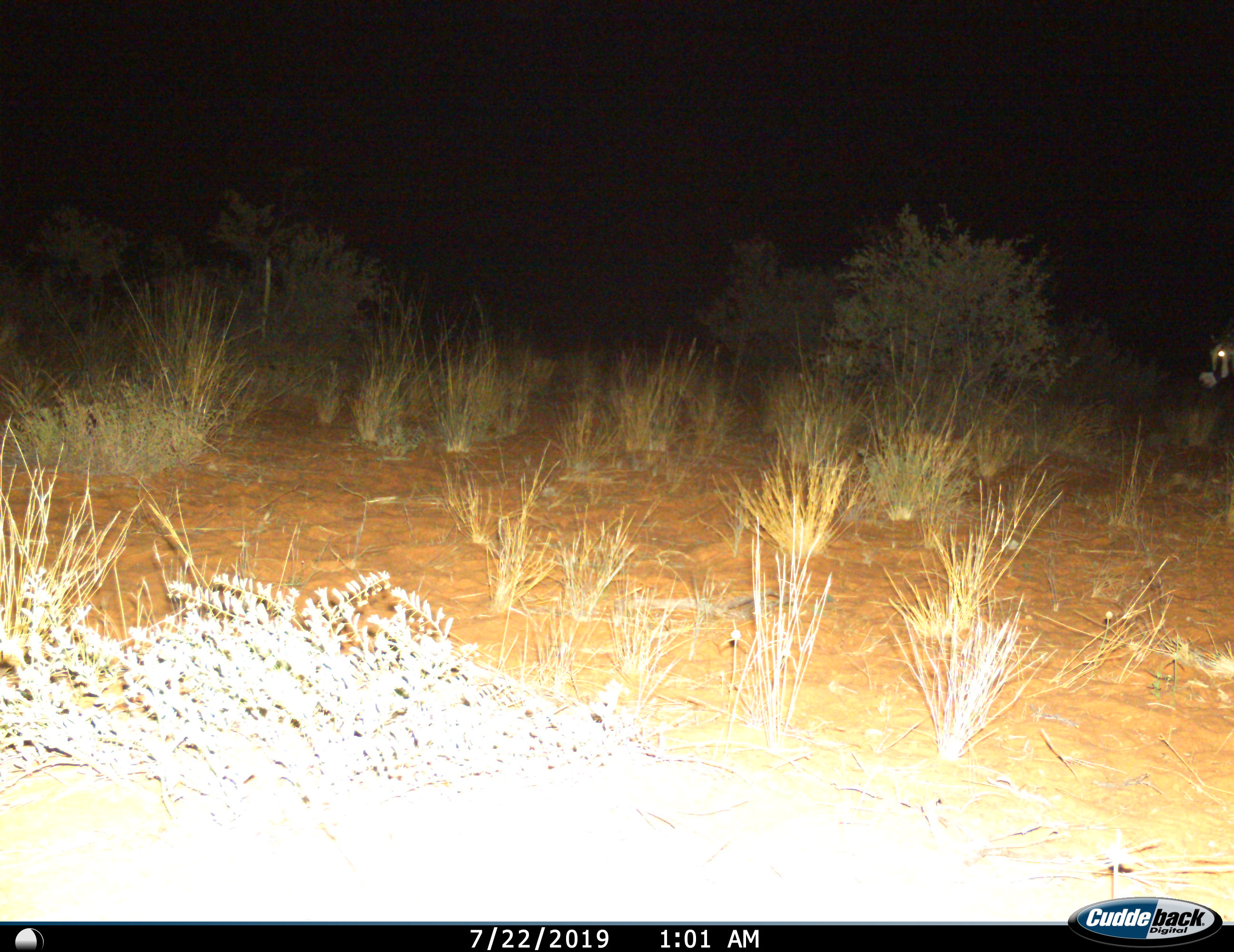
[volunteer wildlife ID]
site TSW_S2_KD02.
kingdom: Animalia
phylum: Chordata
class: Mammalia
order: Artiodactyla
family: Bovidae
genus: Oryx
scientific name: Oryx gazella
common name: gemsbok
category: oryx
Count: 1.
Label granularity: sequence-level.